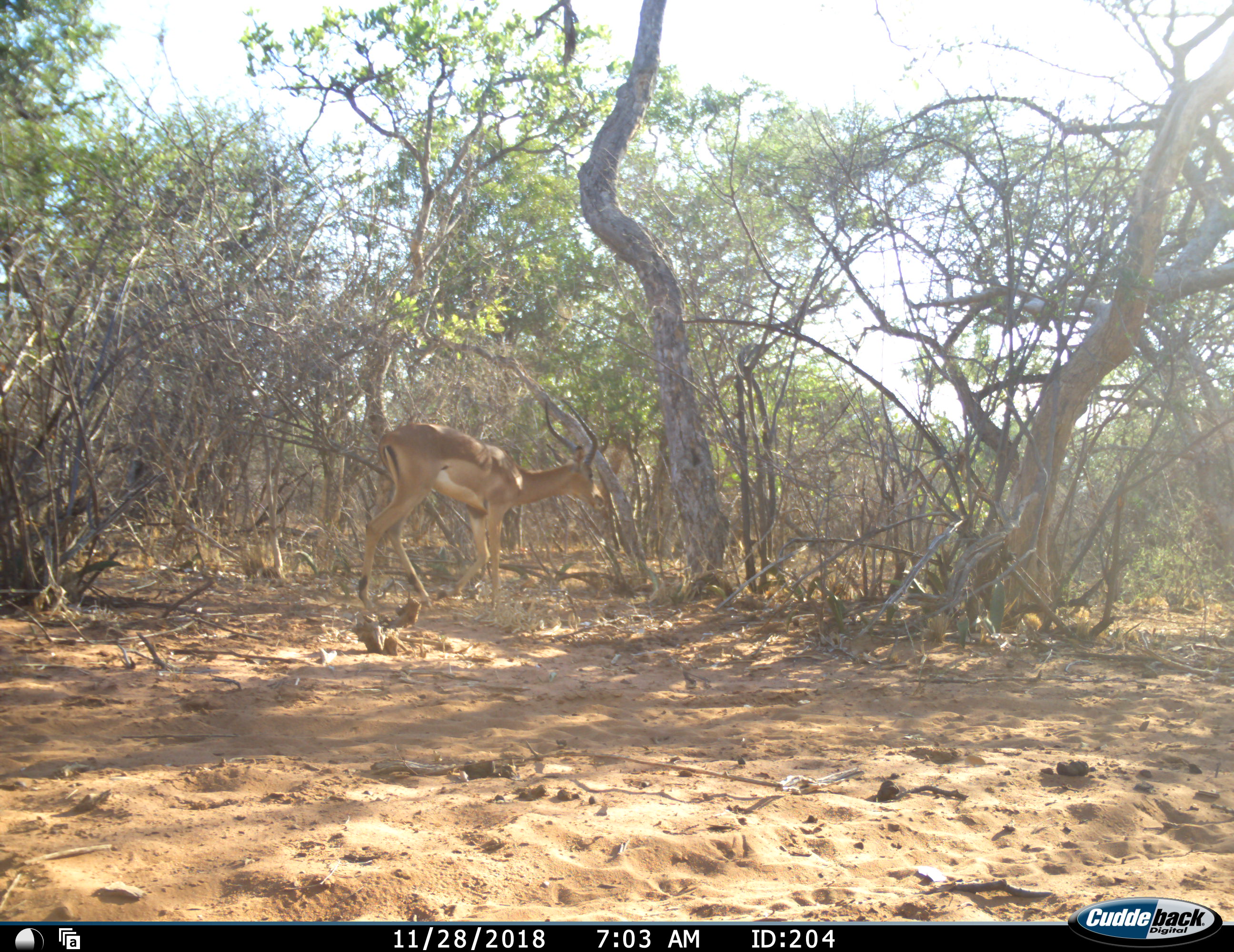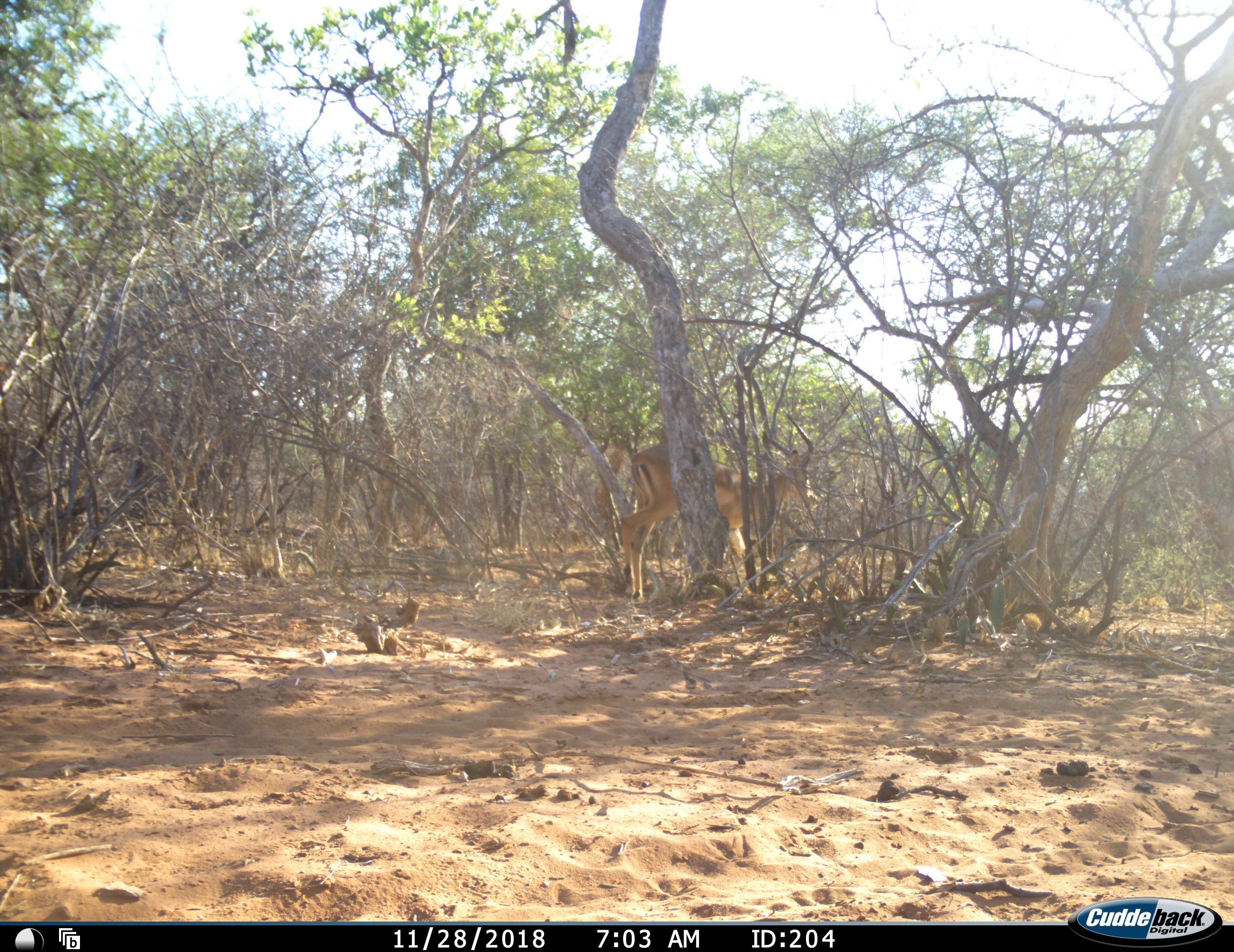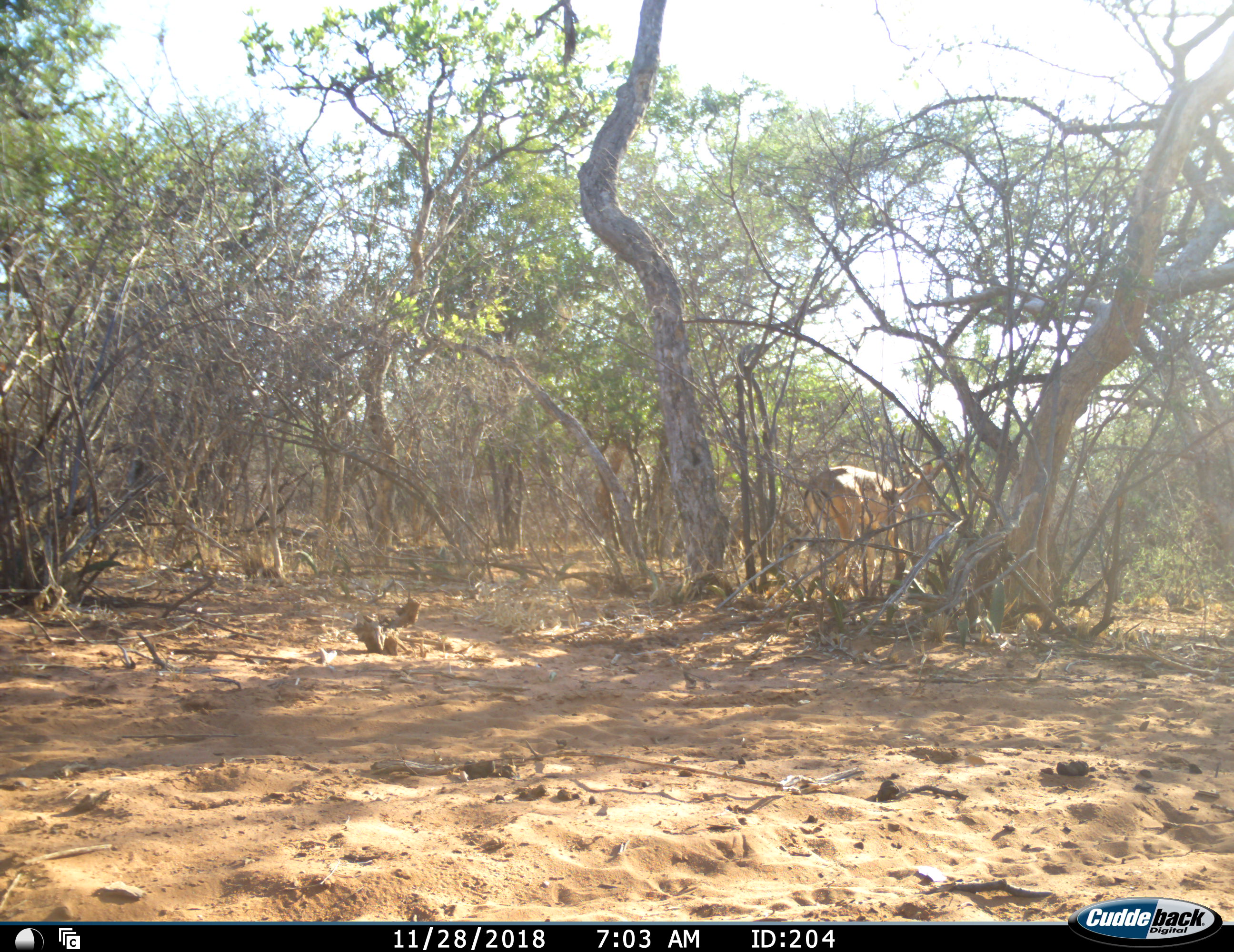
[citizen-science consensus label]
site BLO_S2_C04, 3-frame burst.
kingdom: Animalia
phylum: Chordata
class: Mammalia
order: Artiodactyla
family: Bovidae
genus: Aepyceros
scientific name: Aepyceros melampus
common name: impala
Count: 1.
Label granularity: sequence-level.